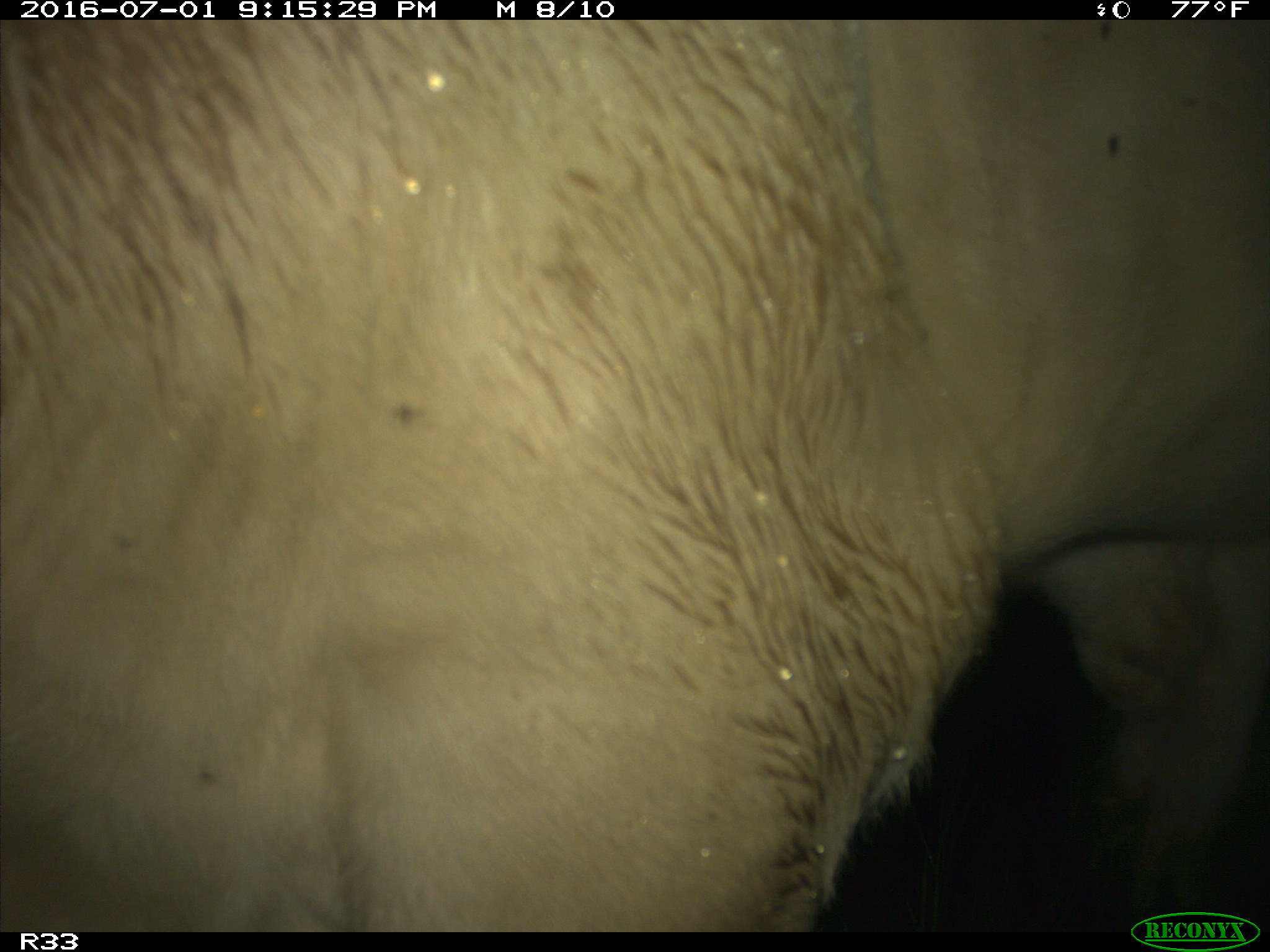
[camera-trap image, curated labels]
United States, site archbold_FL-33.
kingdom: Animalia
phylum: Chordata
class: Mammalia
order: Artiodactyla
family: Bovidae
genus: Bos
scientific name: Bos taurus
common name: domestic cow